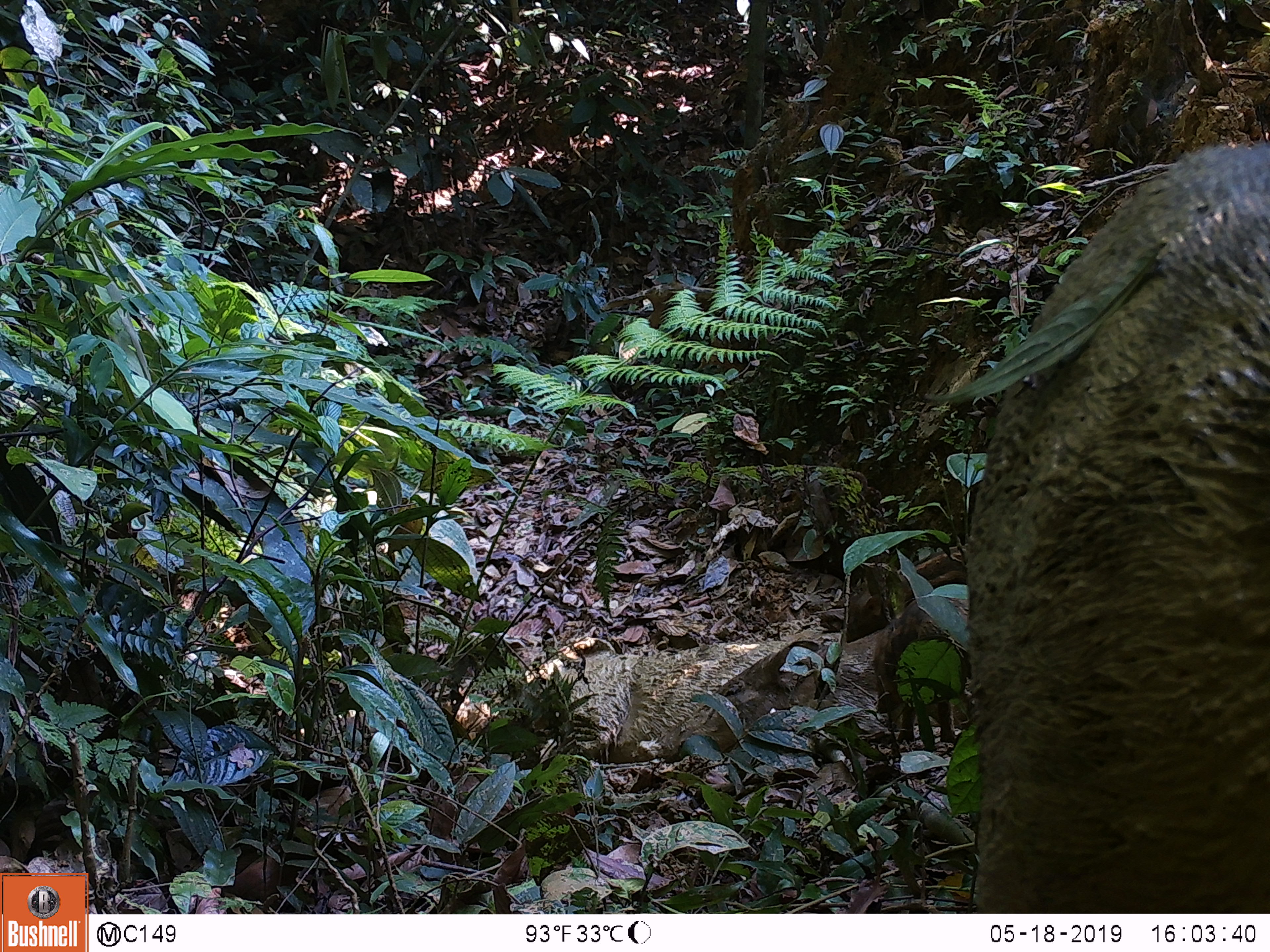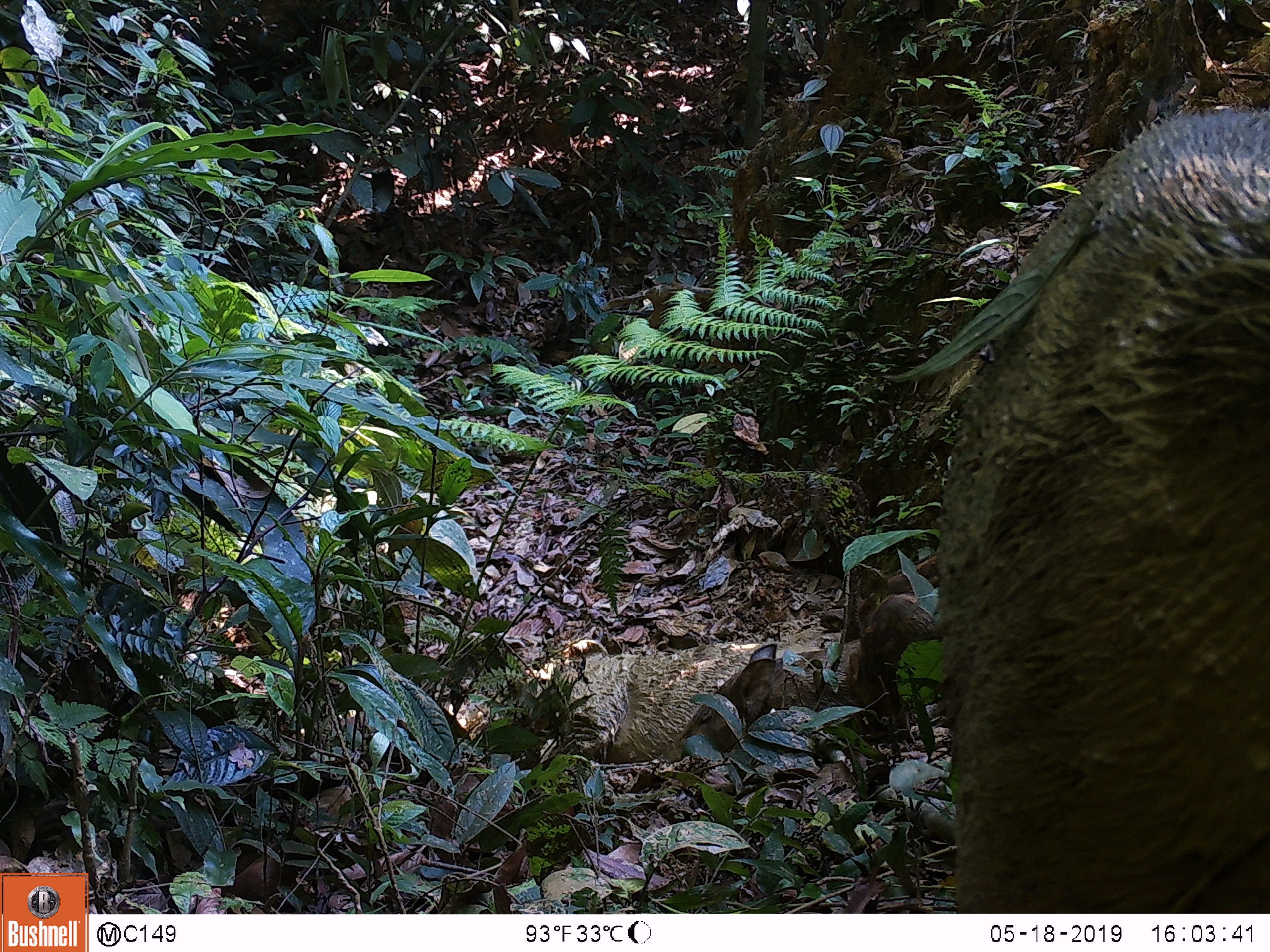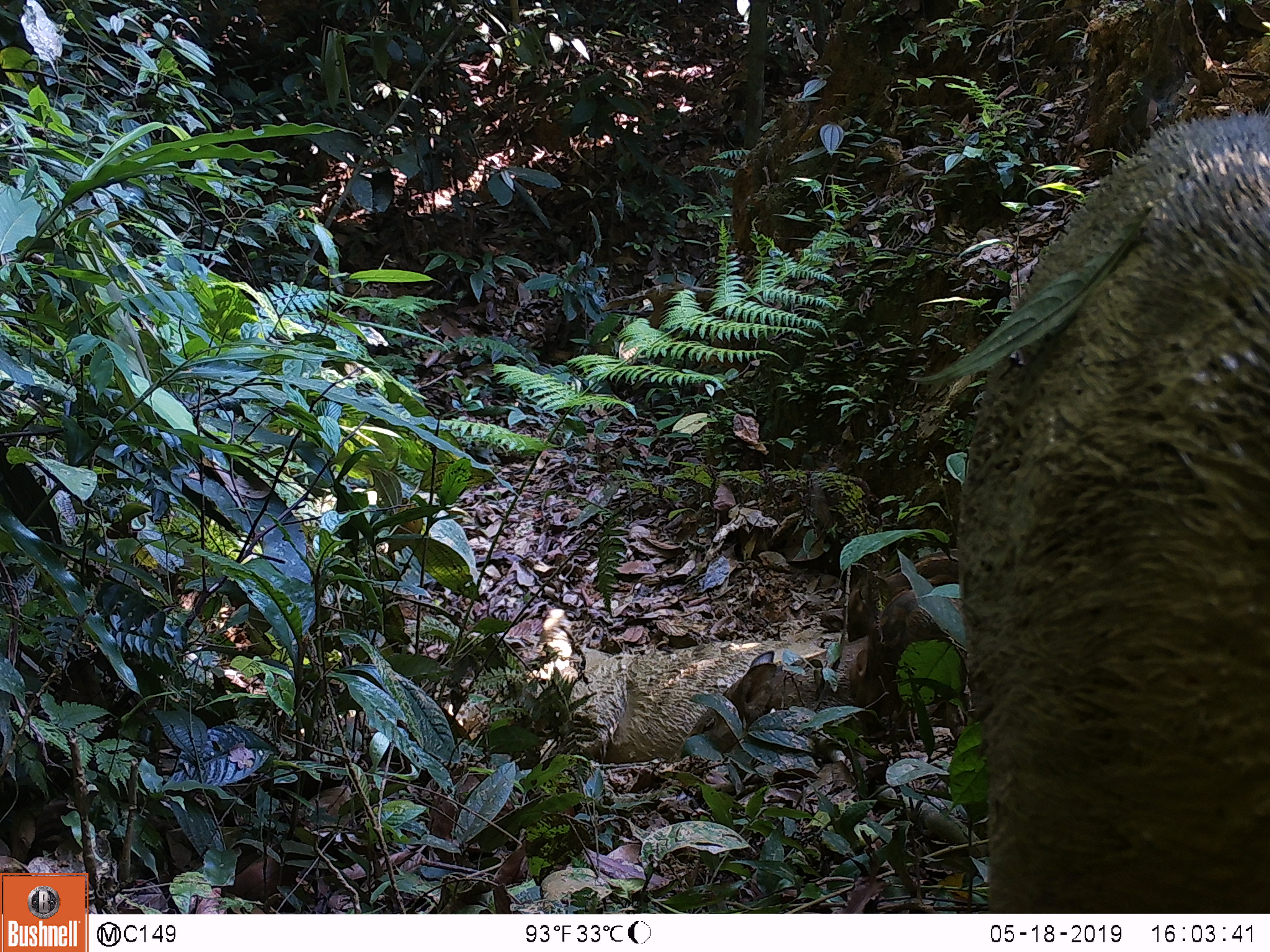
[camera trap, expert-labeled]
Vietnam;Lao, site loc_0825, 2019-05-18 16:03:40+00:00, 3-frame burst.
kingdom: Animalia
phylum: Chordata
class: Mammalia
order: Artiodactyla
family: Suidae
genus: Sus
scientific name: Sus scrofa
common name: eurasian wild pig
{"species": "eurasian wild pig (Sus scrofa)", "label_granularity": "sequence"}